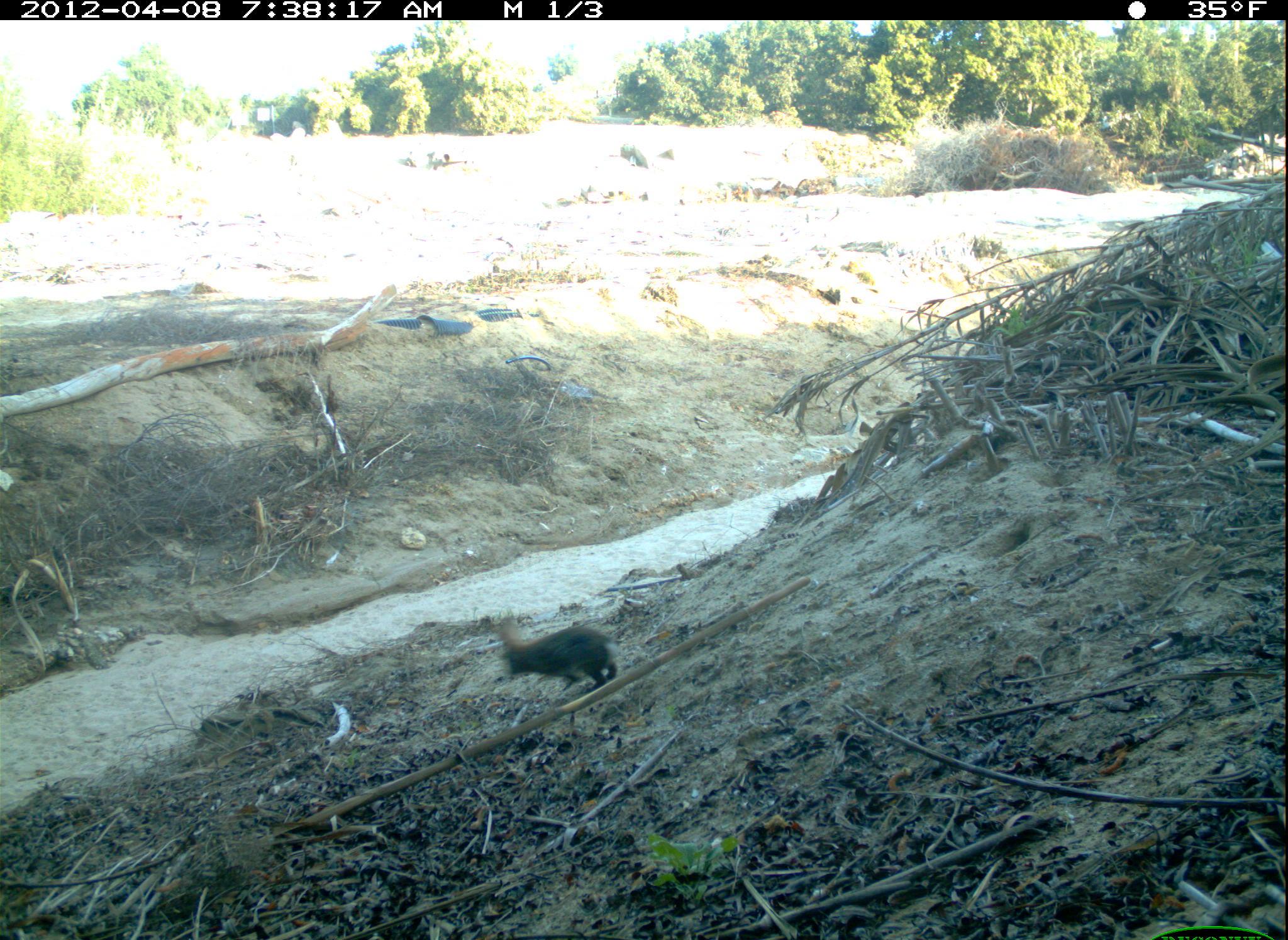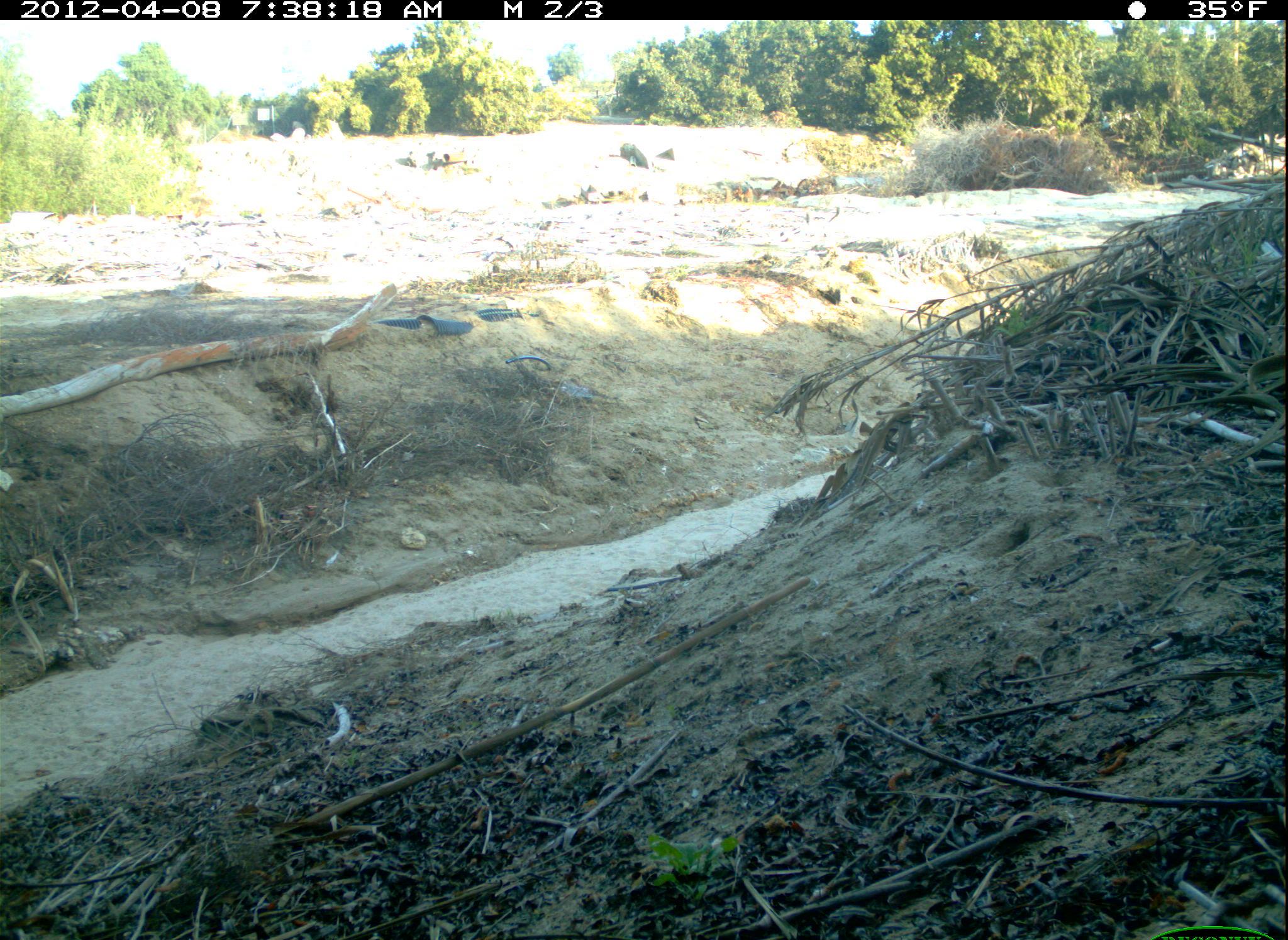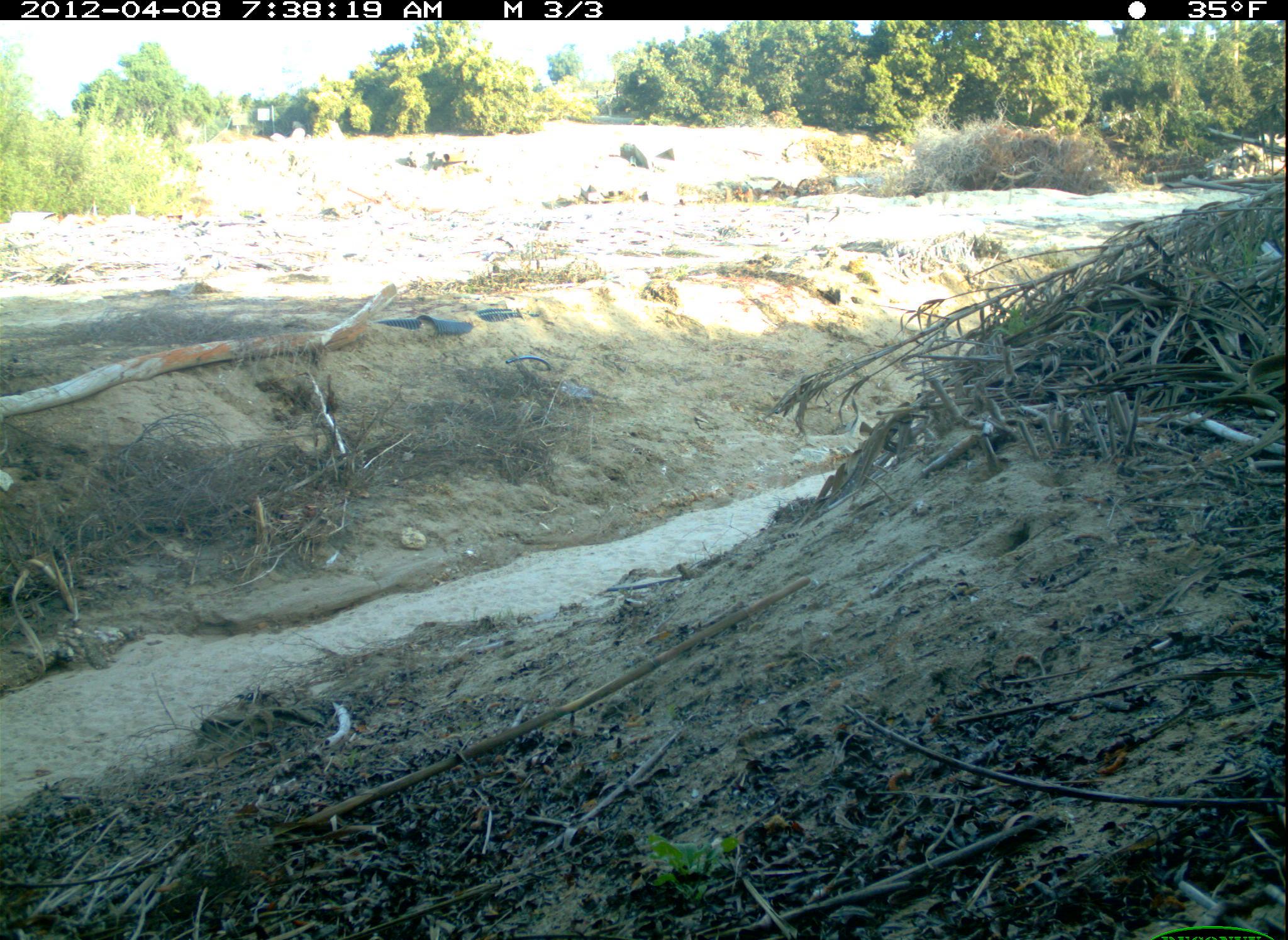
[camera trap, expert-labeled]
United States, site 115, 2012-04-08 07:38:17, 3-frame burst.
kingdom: Animalia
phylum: Chordata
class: Mammalia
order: Lagomorpha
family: Leporidae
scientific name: Leporidae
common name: rabbits and hares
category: rabbit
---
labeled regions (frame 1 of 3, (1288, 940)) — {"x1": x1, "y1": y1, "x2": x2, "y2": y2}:
rabbit: {"x1": 467, "y1": 602, "x2": 641, "y2": 705}